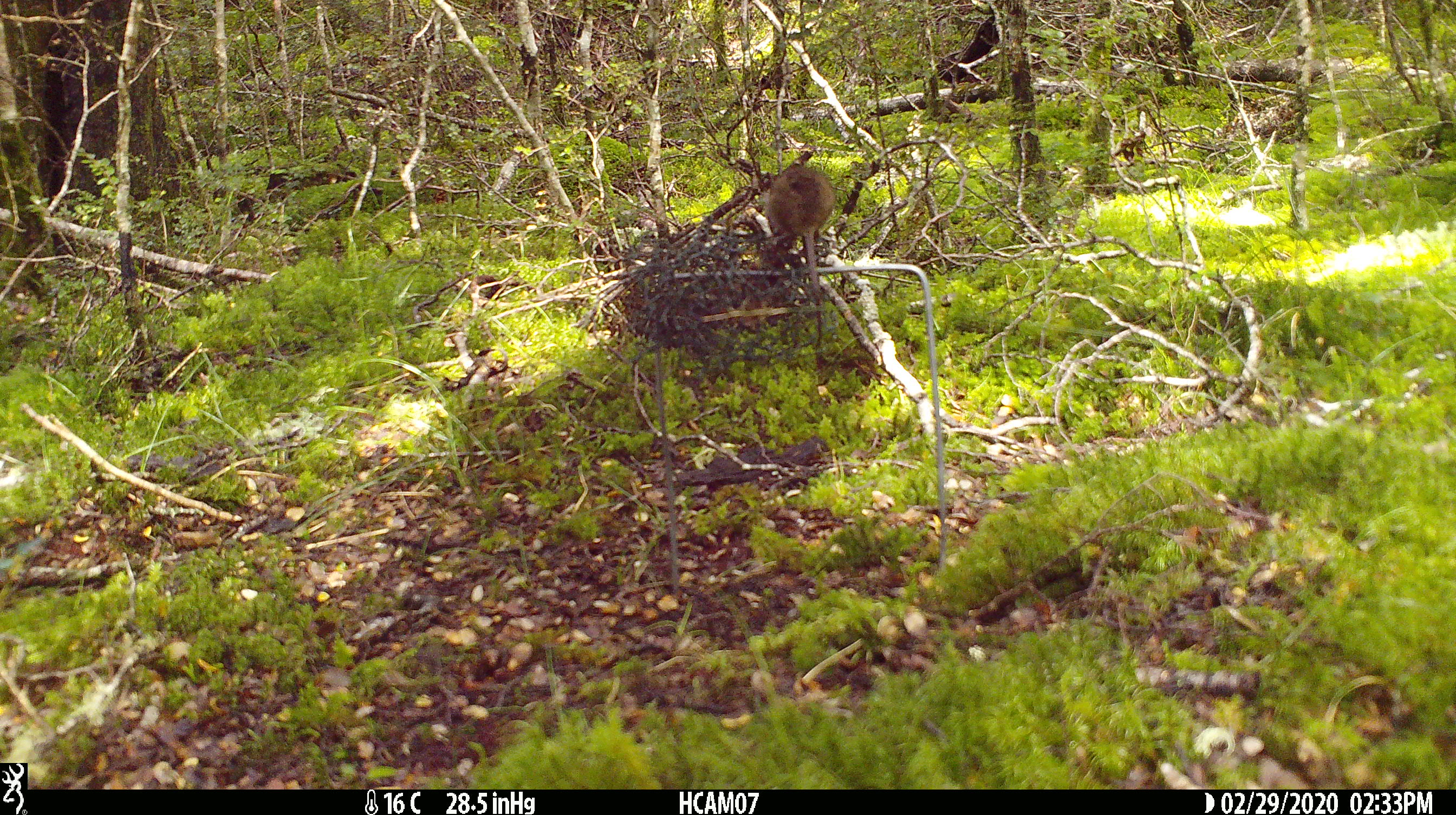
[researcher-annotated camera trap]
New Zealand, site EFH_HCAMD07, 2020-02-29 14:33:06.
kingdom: Animalia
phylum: Chordata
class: Mammalia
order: Rodentia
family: Muridae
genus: Mus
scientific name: Mus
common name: mouse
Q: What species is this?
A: Mouse (Mus).